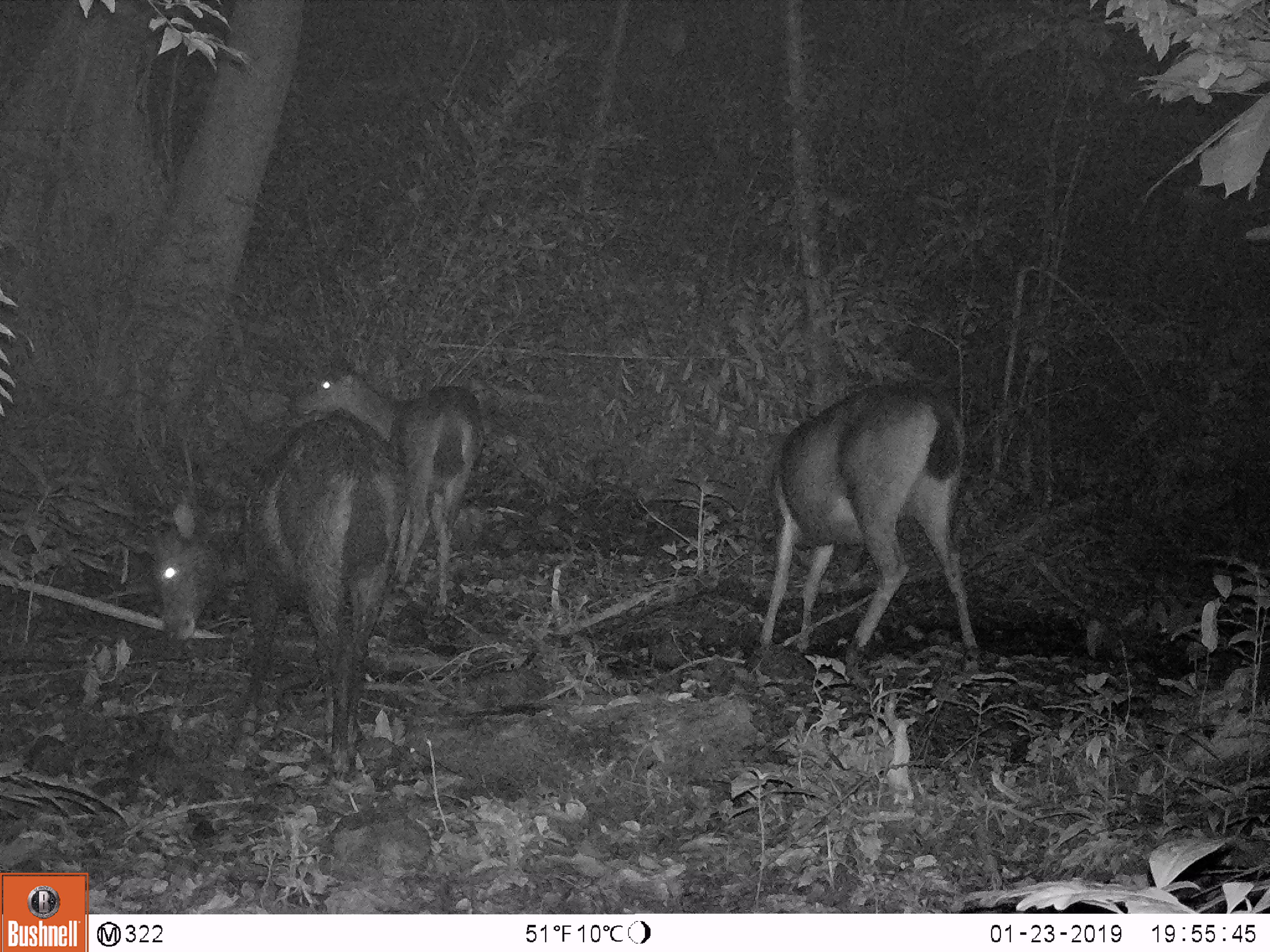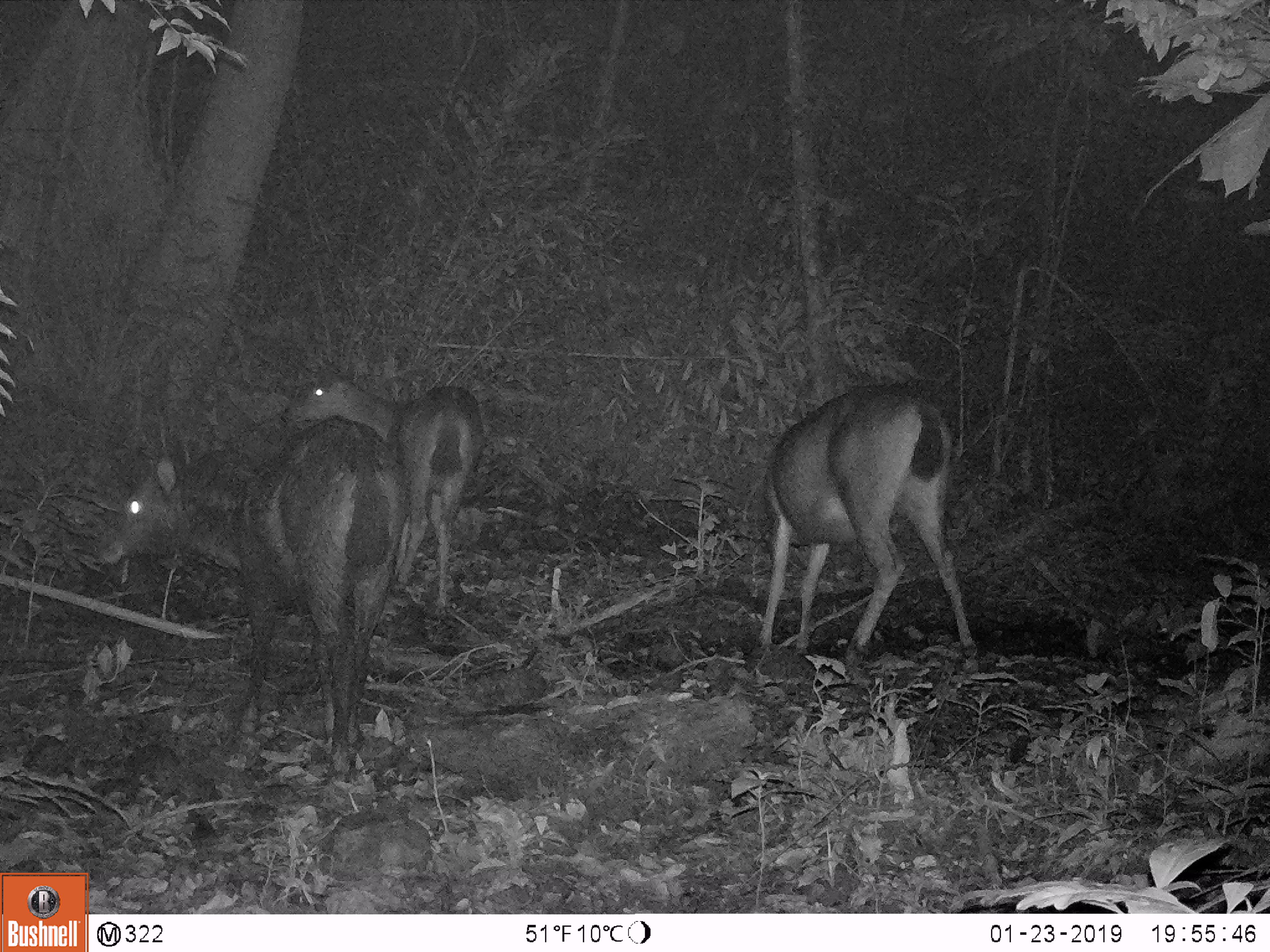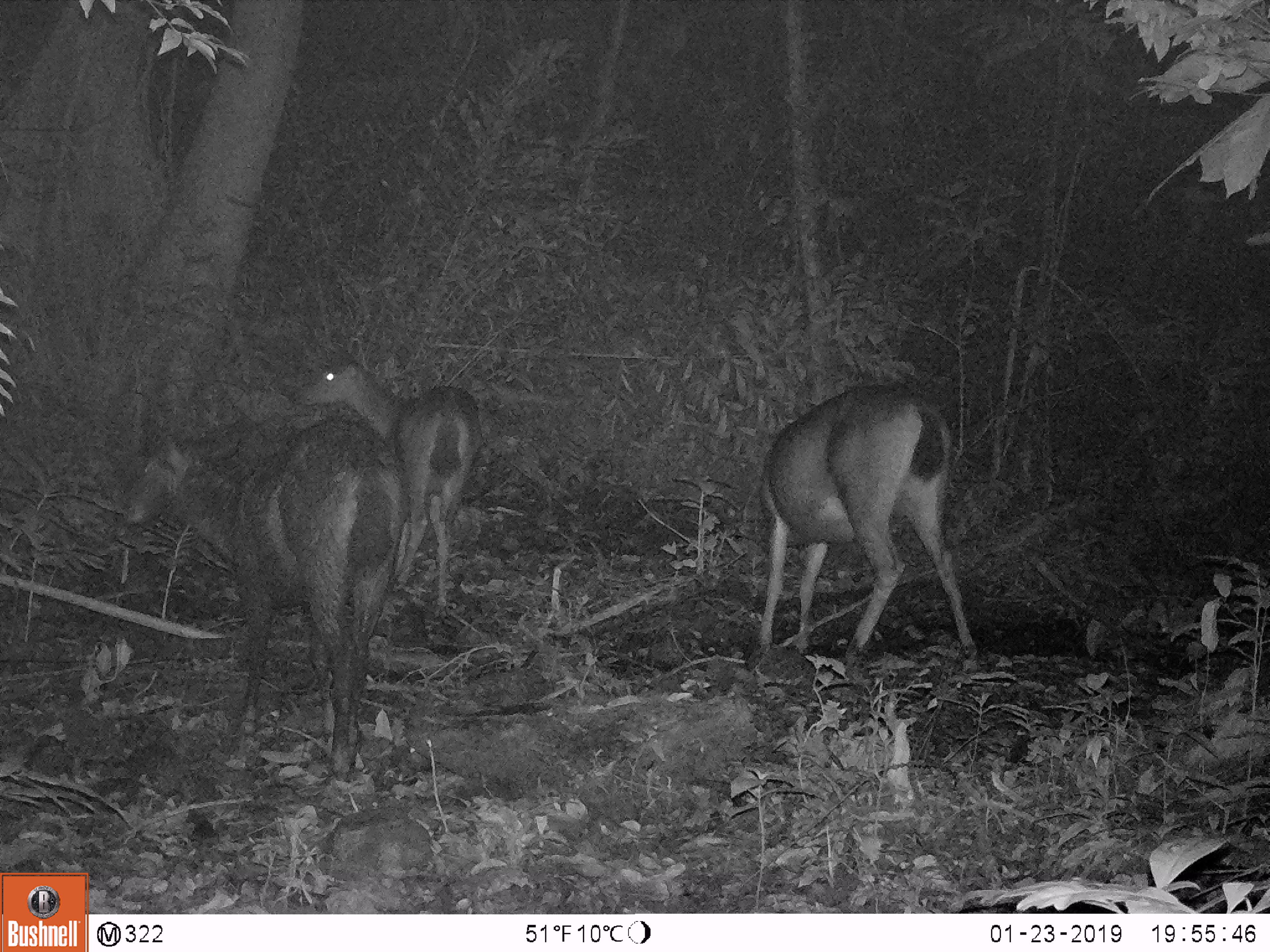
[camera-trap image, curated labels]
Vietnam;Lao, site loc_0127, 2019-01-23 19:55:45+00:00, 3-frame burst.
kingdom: Animalia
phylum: Chordata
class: Mammalia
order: Artiodactyla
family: Cervidae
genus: Rusa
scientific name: Rusa unicolor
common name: sambar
Sambar (Rusa unicolor). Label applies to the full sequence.